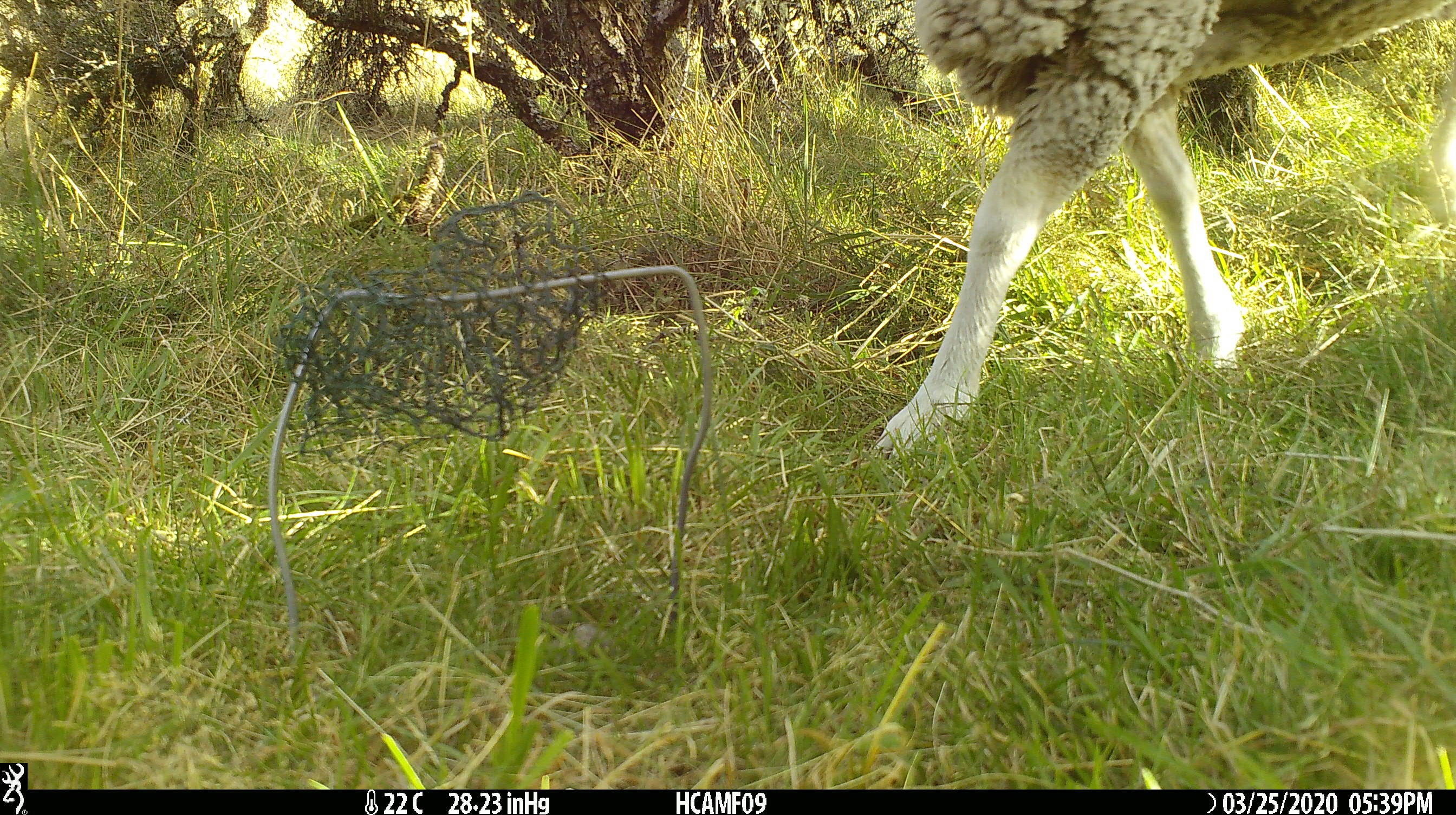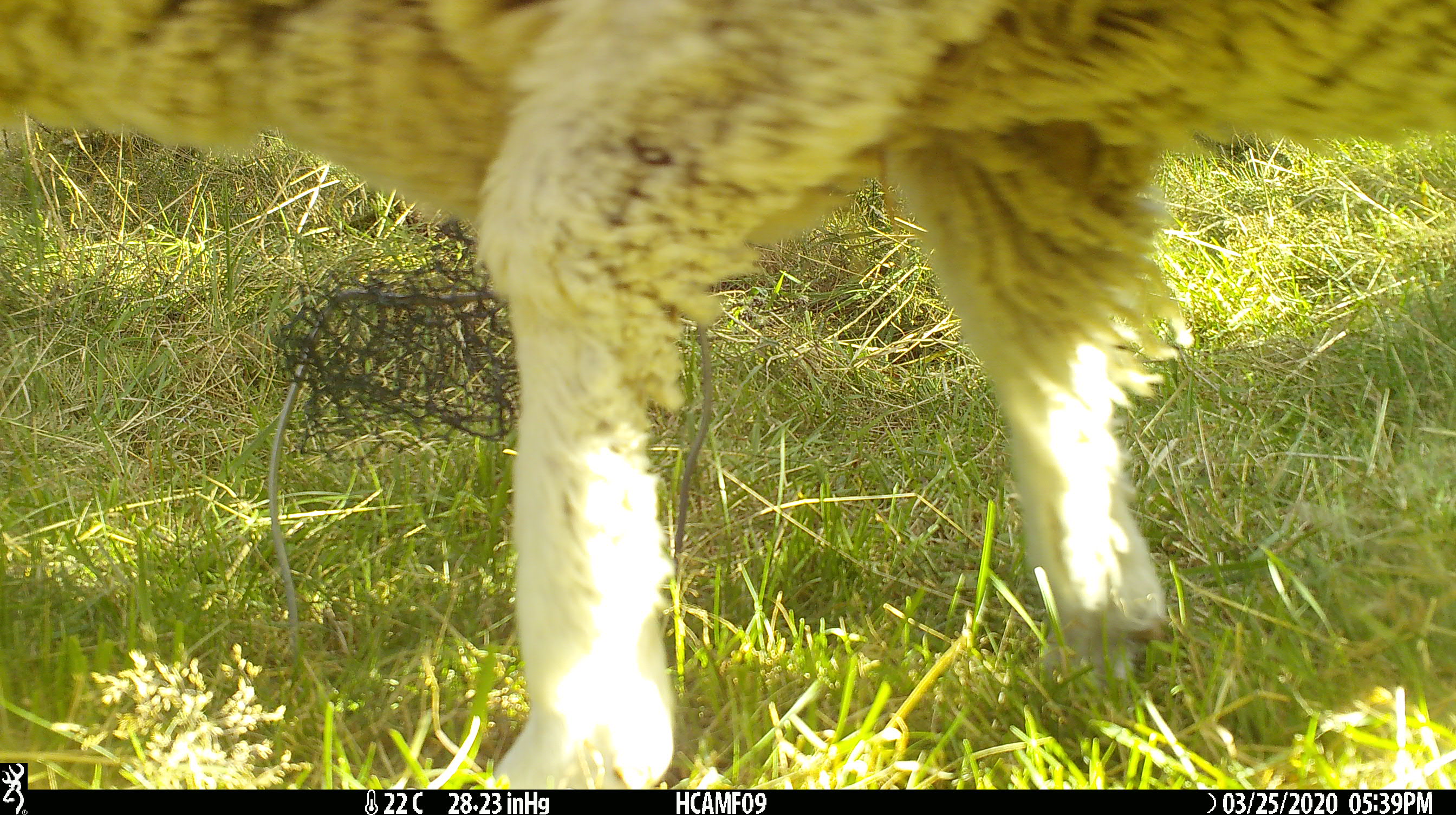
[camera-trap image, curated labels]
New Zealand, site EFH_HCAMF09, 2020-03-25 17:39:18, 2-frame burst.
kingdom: Animalia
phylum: Chordata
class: Mammalia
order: Artiodactyla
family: Bovidae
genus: Ovis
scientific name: Ovis aries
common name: domestic sheep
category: sheep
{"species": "sheep (domestic sheep) (Ovis aries)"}